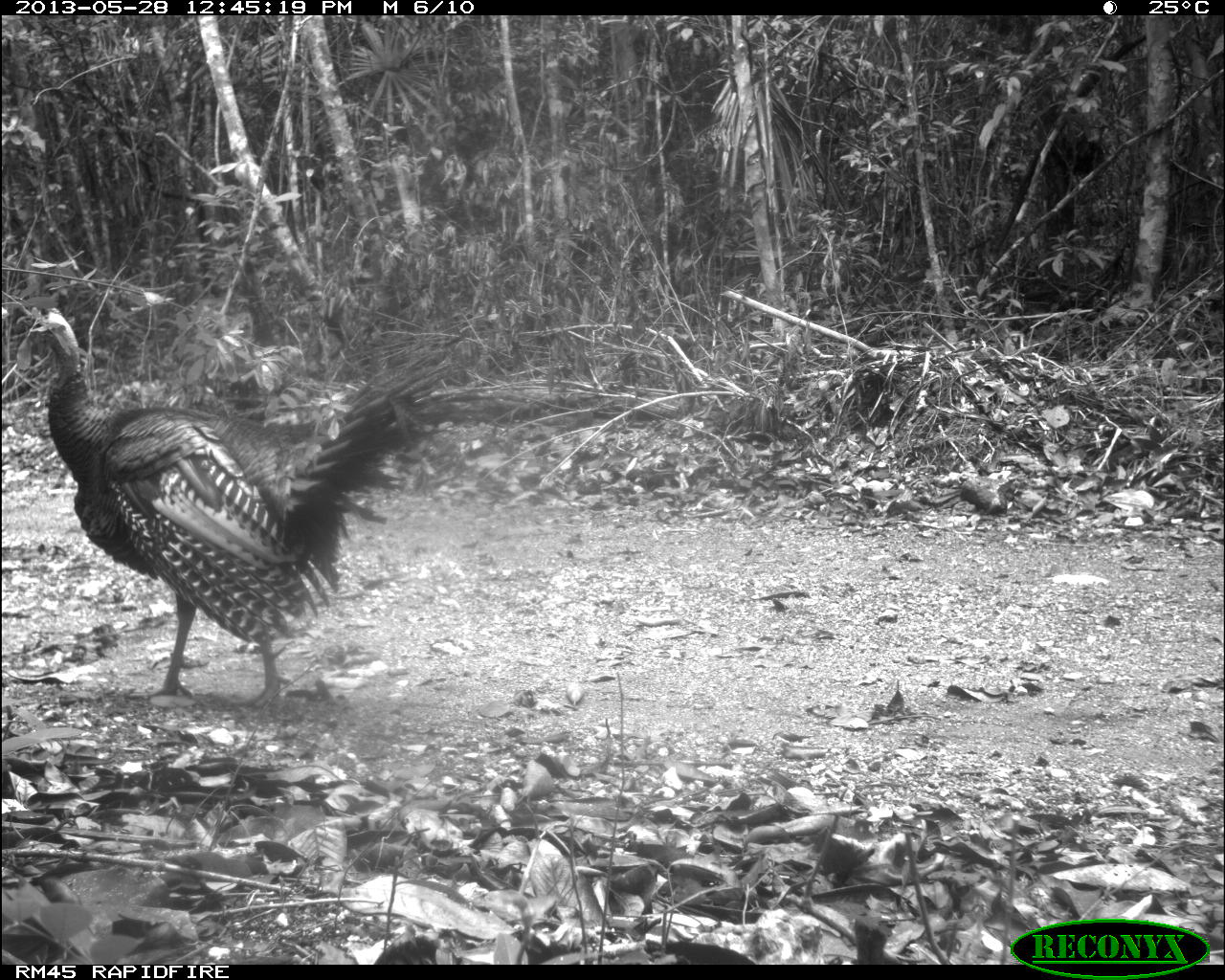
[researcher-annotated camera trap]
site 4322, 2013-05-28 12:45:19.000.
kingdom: Animalia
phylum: Chordata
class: Aves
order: Galliformes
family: Phasianidae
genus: Meleagris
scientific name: Meleagris ocellata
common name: ocellated turkey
Meleagris ocellata (ocellated turkey), count 1, sex male.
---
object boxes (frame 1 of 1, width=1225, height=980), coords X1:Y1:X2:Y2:
meleagris ocellata: 10:310:505:720